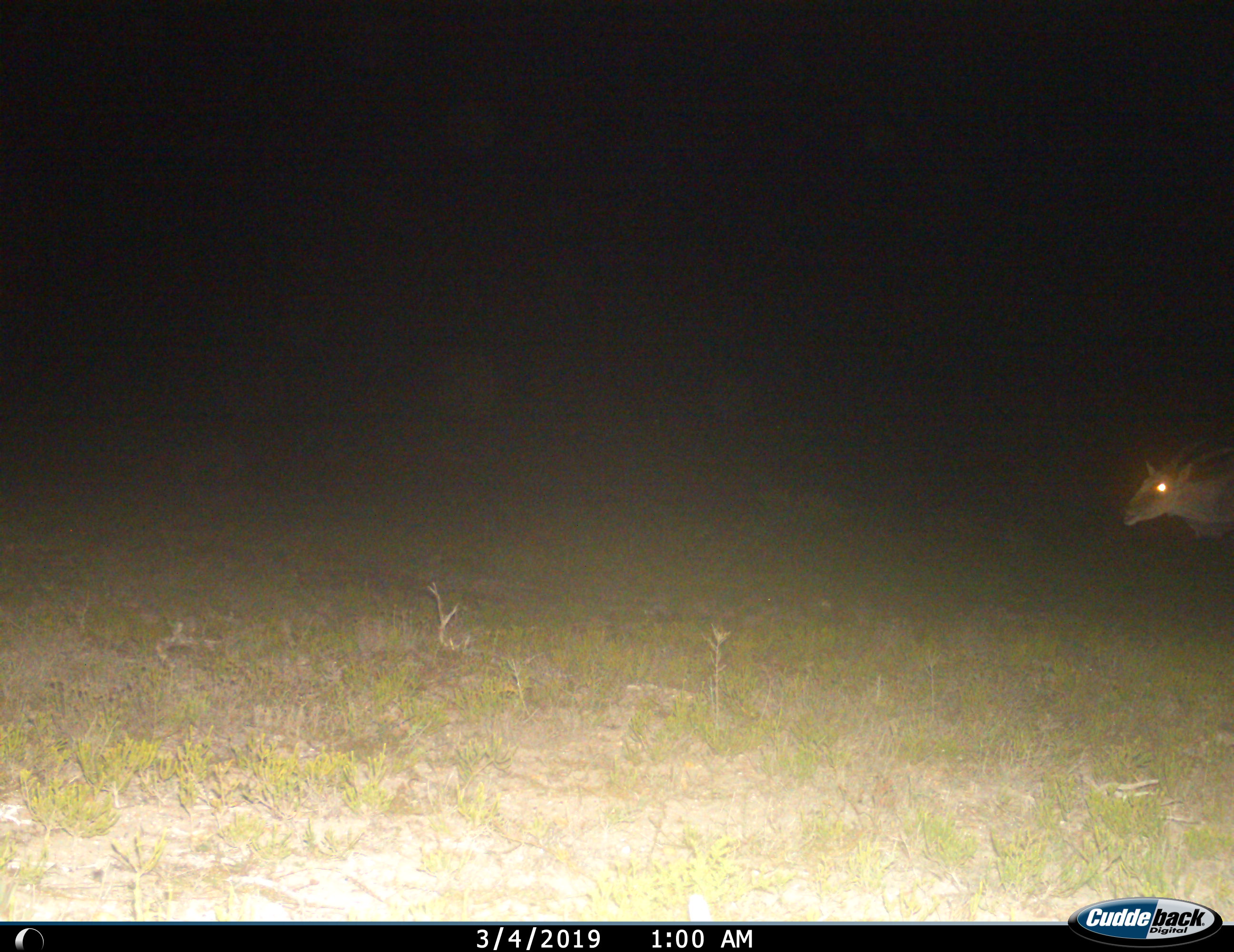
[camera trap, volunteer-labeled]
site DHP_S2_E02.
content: unidentified animal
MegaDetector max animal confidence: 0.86